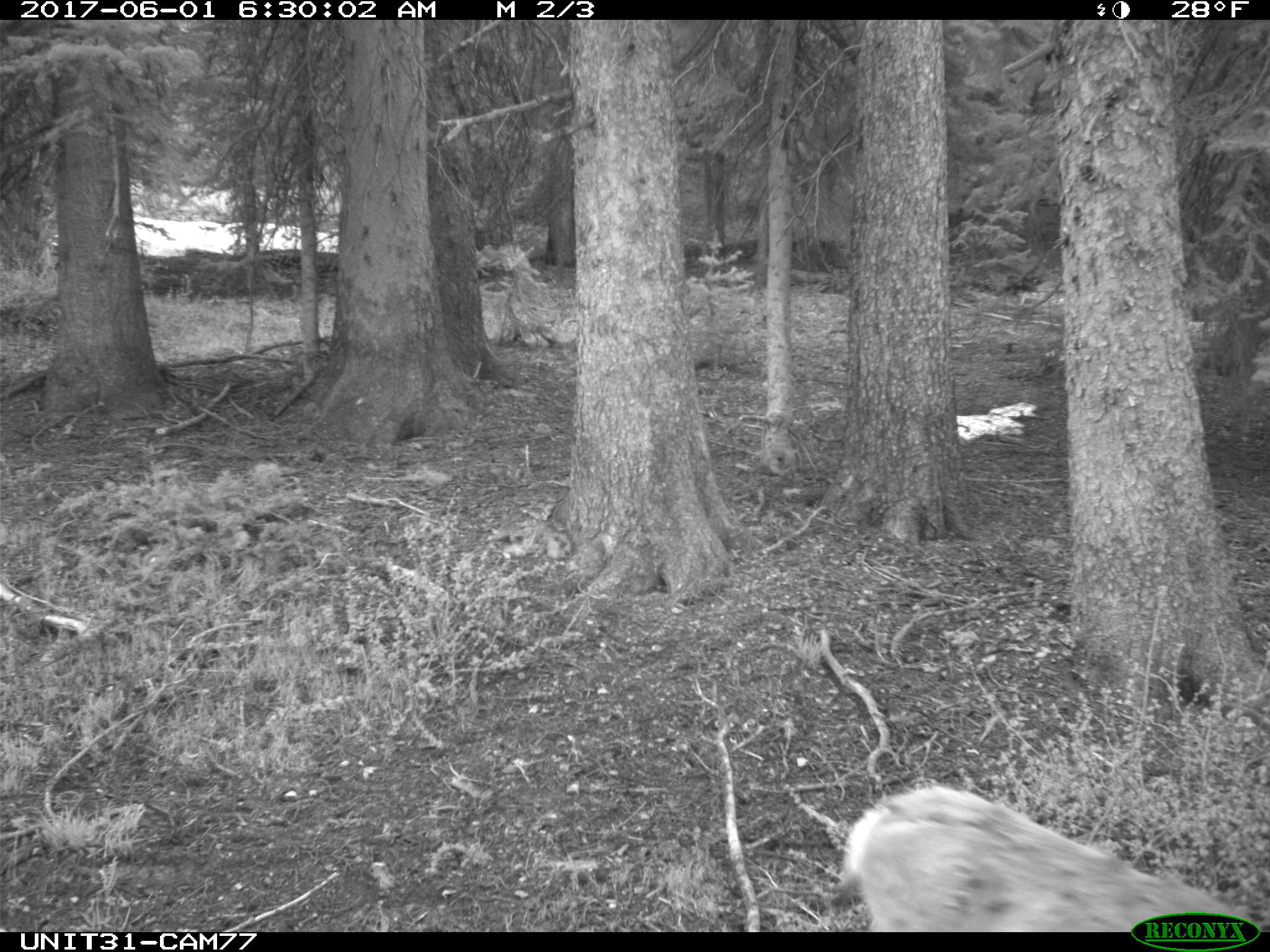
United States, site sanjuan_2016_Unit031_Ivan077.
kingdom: Animalia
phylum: Chordata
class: Mammalia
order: Artiodactyla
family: Cervidae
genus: Odocoileus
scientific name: Odocoileus hemionus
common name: mule deer